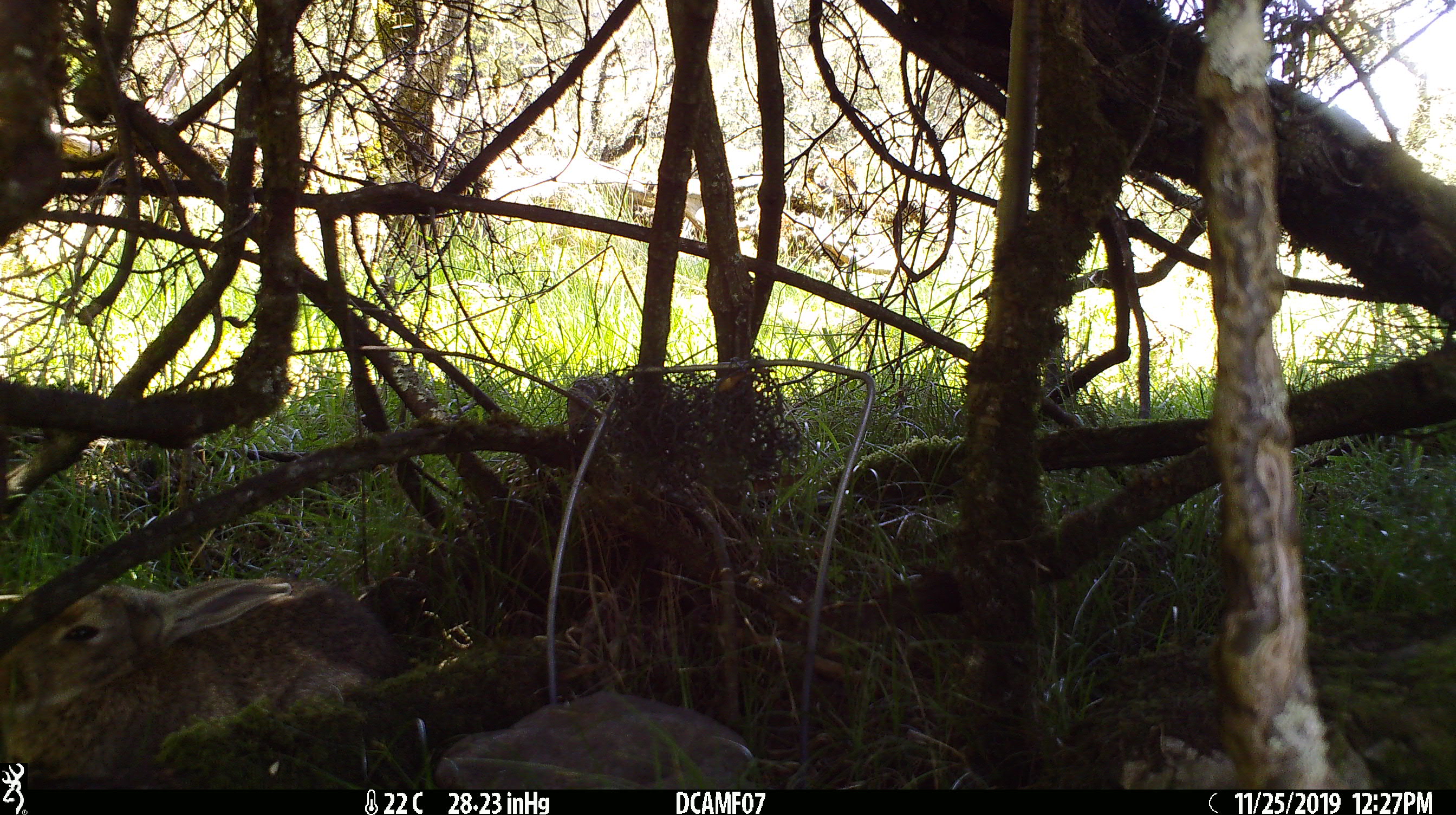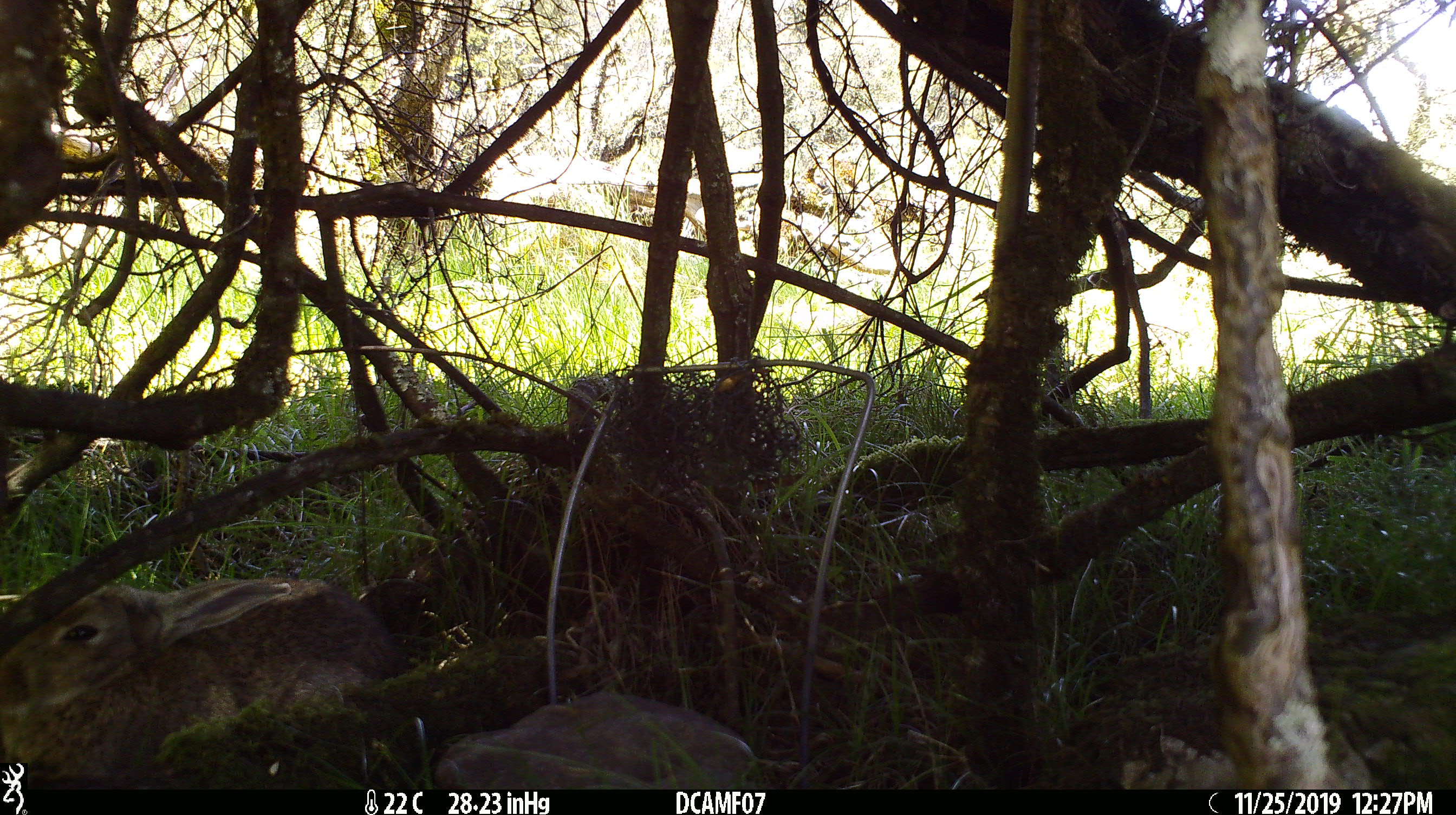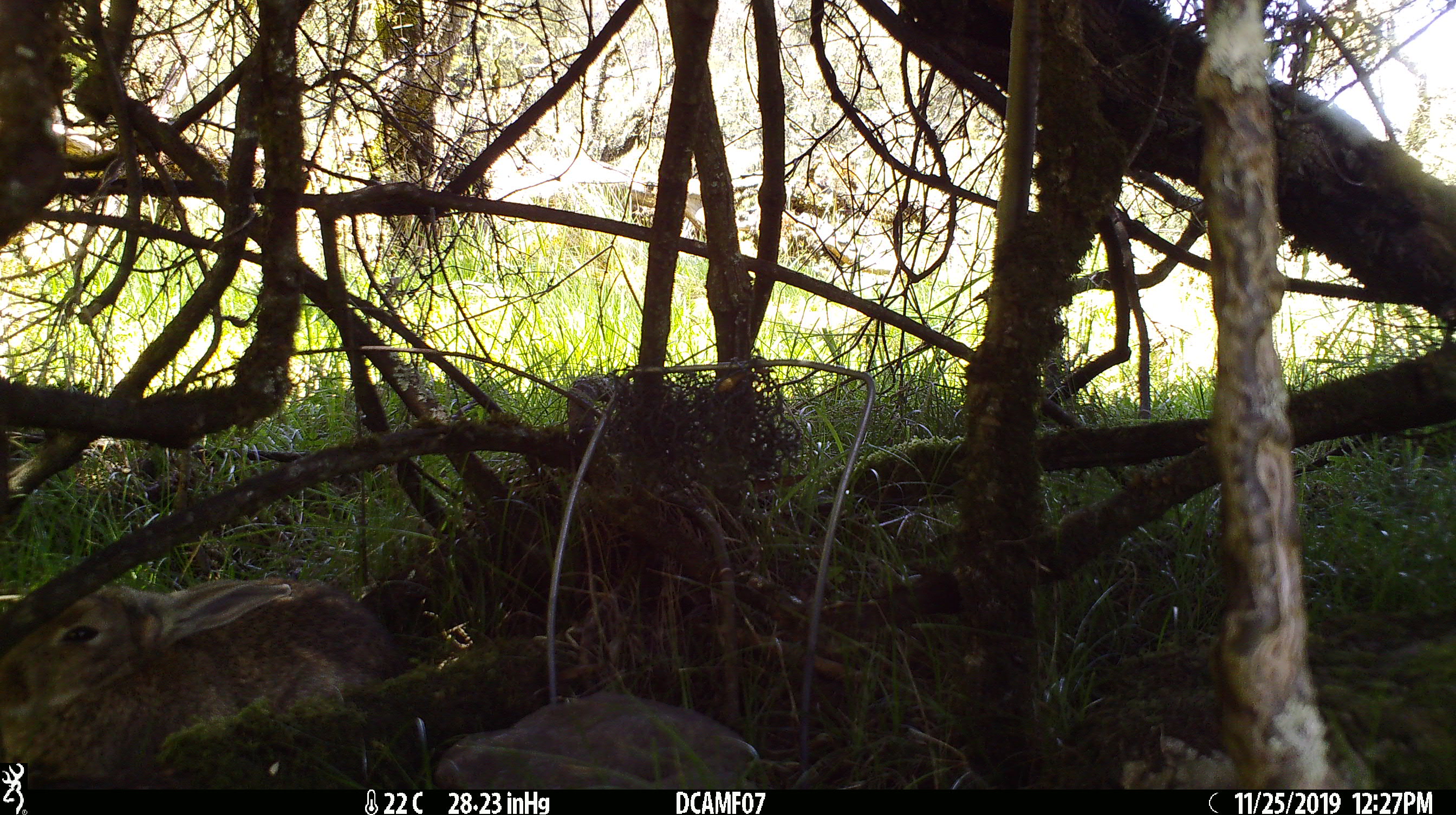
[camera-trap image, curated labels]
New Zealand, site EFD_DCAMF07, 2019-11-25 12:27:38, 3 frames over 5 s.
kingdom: Animalia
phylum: Chordata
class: Mammalia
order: Lagomorpha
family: Leporidae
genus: Oryctolagus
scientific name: Oryctolagus cuniculus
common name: european rabbit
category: rabbit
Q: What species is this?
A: Rabbit (european rabbit) (Oryctolagus cuniculus).